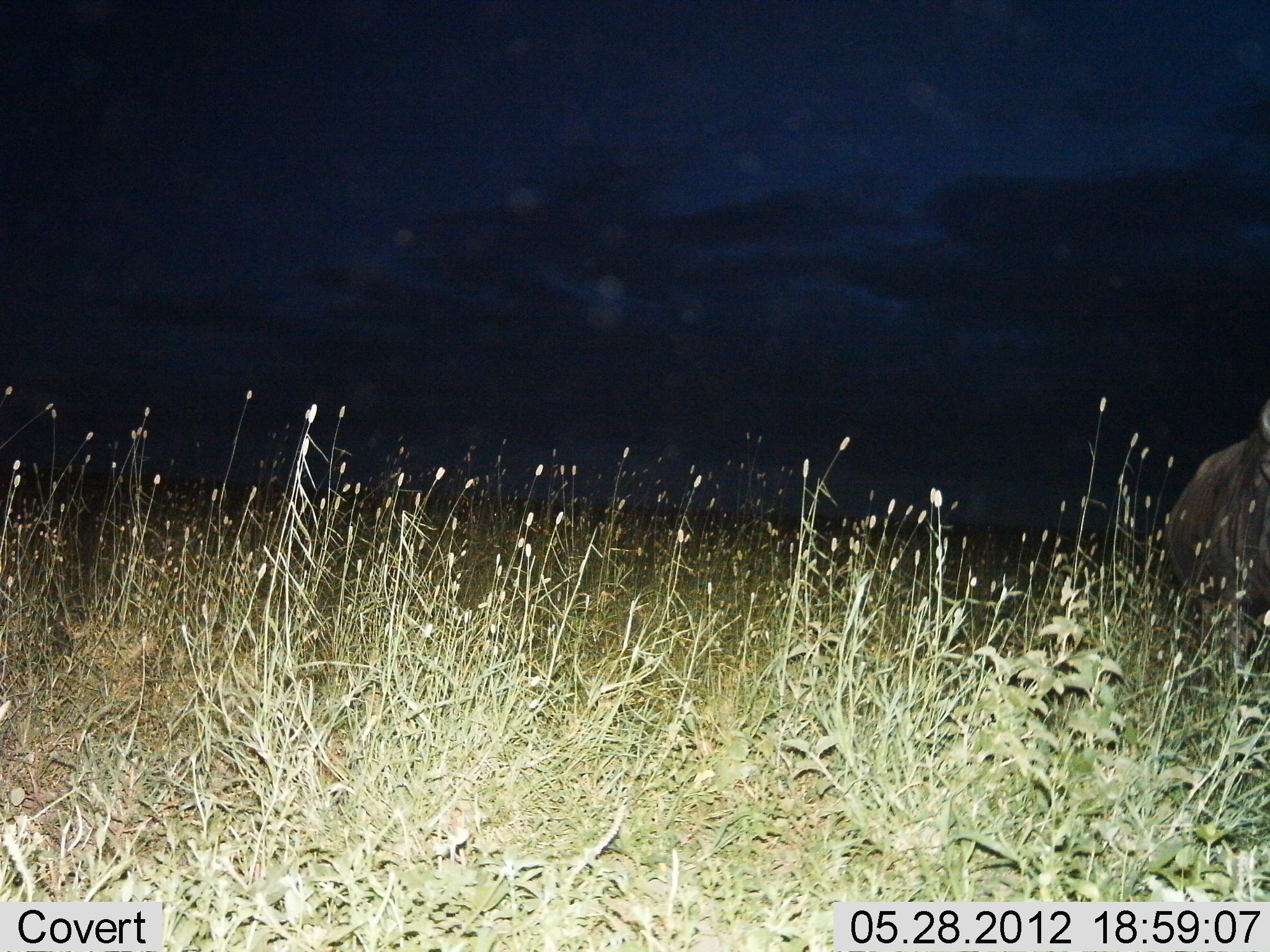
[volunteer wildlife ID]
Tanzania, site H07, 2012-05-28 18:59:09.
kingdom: Animalia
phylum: Chordata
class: Mammalia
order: Artiodactyla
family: Bovidae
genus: Connochaetes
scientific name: Connochaetes taurinus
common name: blue wildebeest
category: wildebeest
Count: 1.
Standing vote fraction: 80%.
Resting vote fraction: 0%.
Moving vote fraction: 20%.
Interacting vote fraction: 0%.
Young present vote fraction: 0%.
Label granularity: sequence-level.